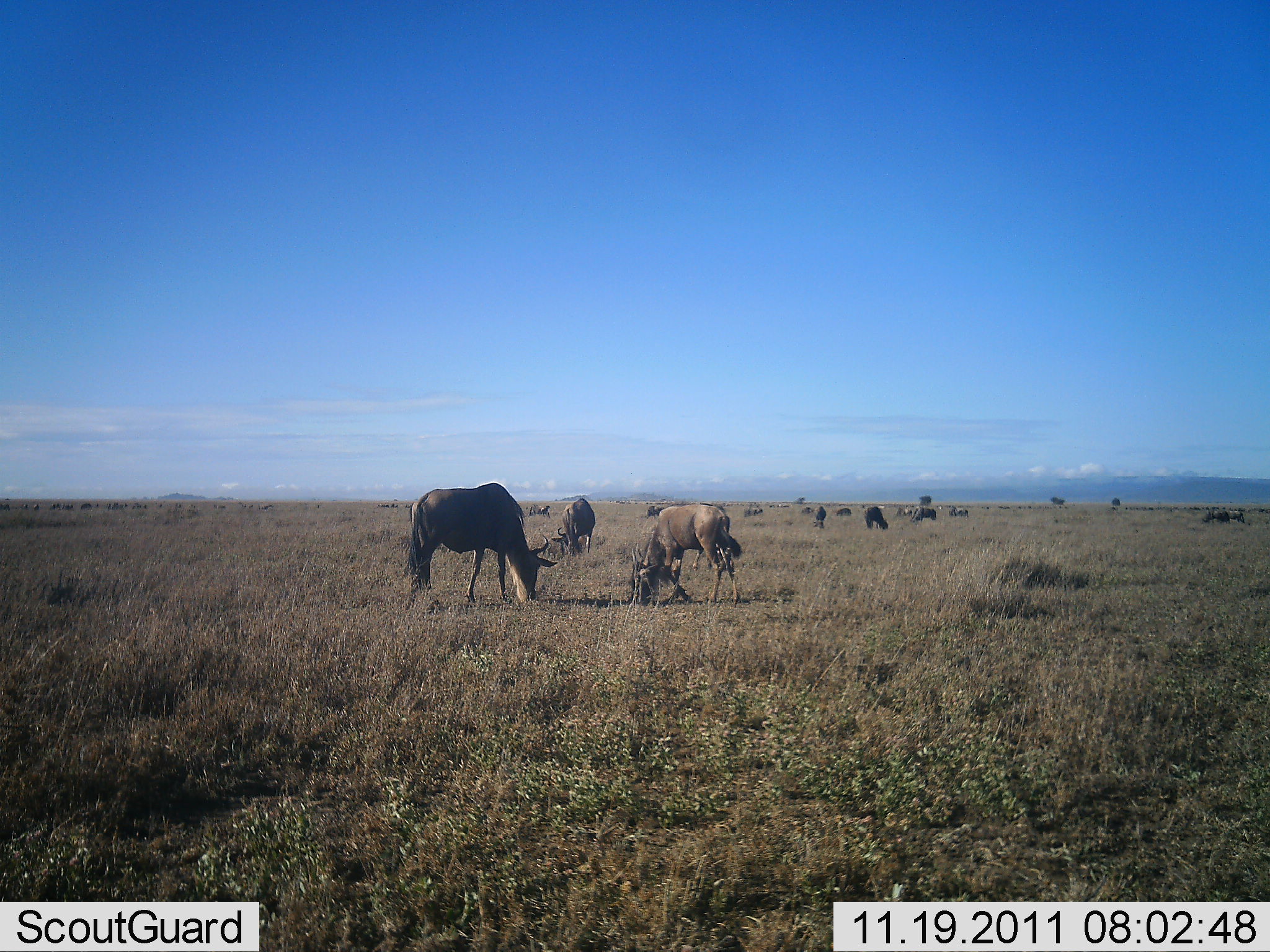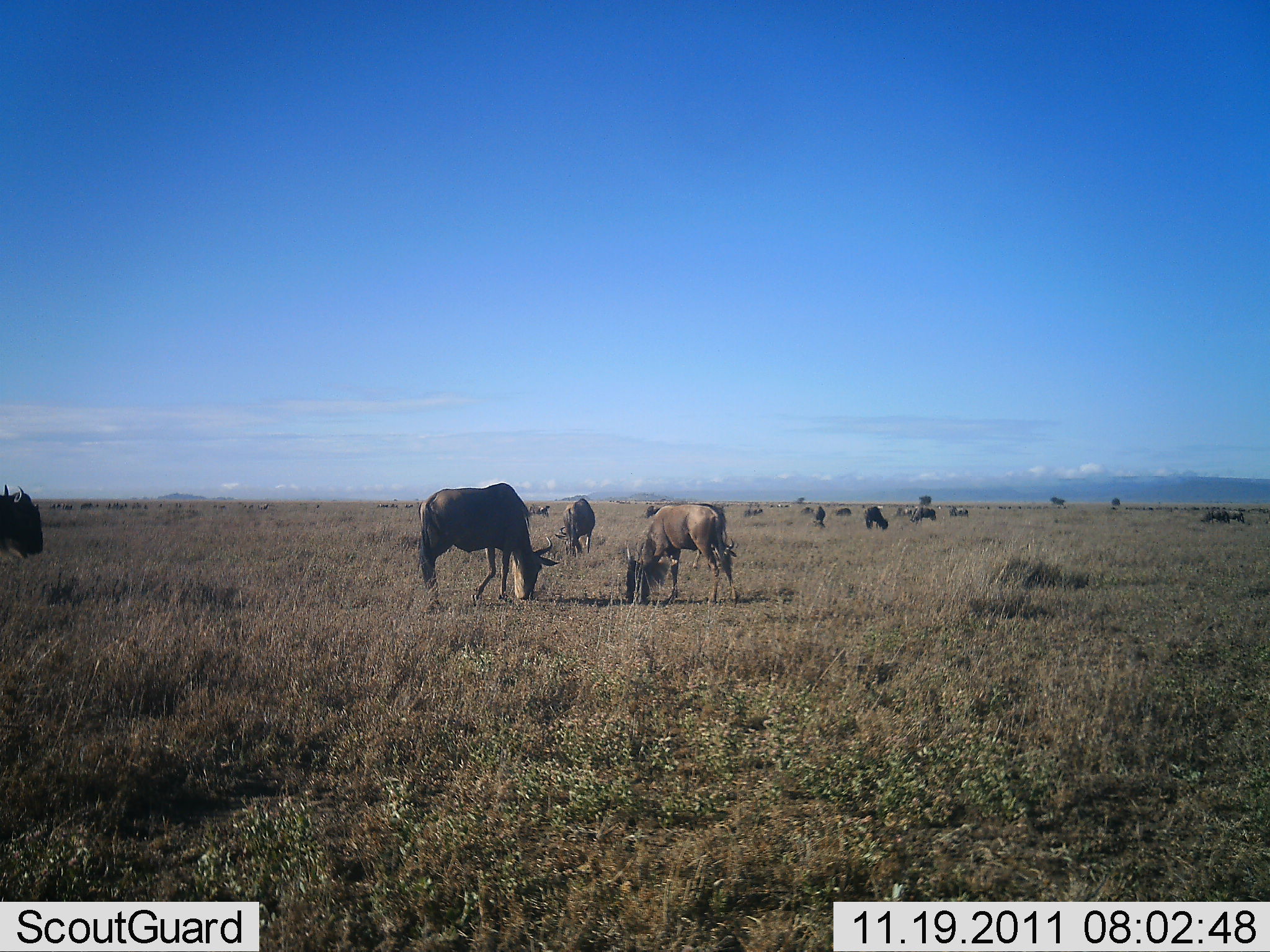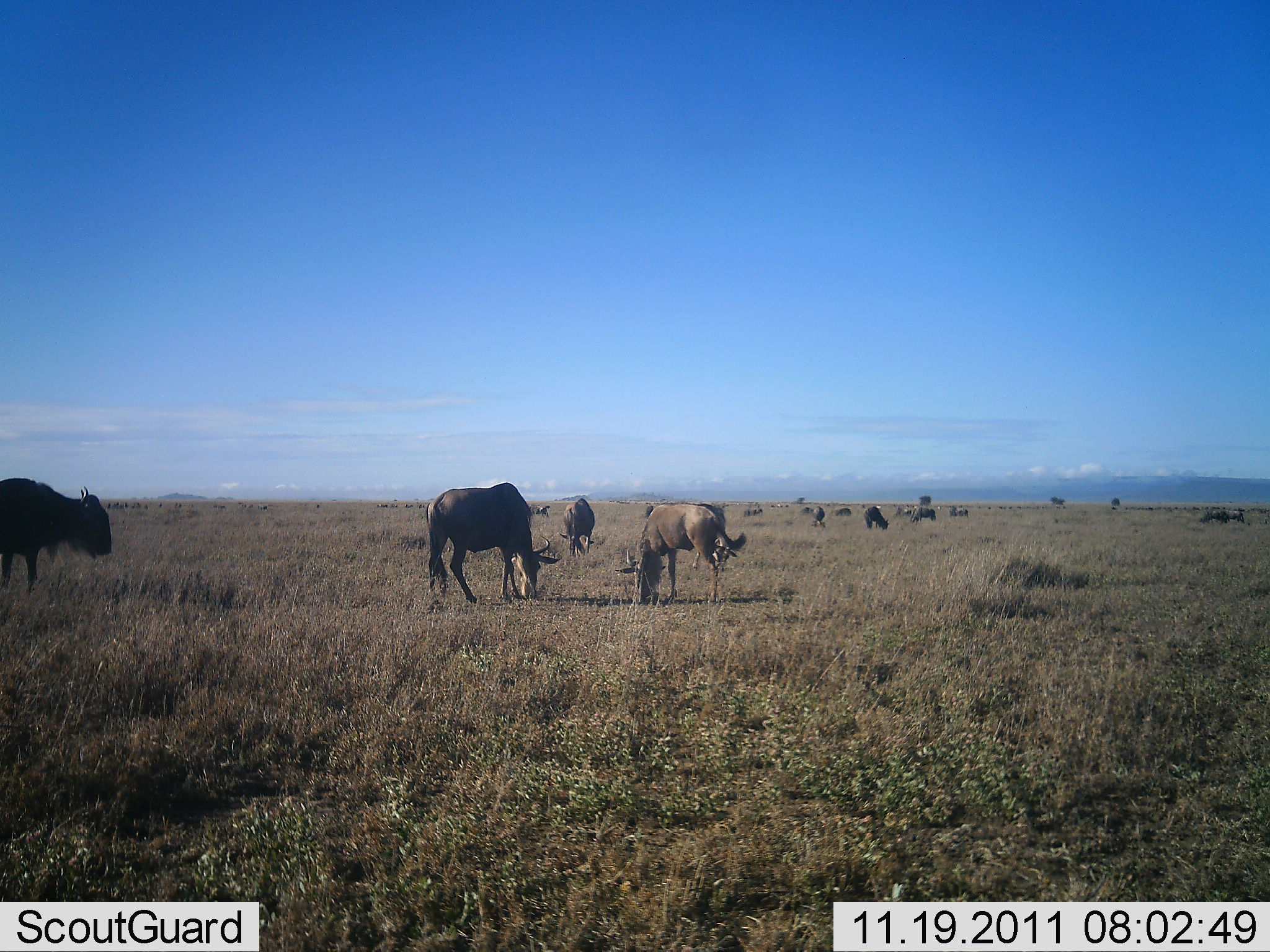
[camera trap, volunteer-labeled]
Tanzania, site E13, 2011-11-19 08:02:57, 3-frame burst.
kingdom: Animalia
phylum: Chordata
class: Mammalia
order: Artiodactyla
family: Bovidae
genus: Connochaetes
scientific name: Connochaetes taurinus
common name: blue wildebeest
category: wildebeest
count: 11-50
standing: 38%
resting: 6%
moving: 38%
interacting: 6%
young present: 6%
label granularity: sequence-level